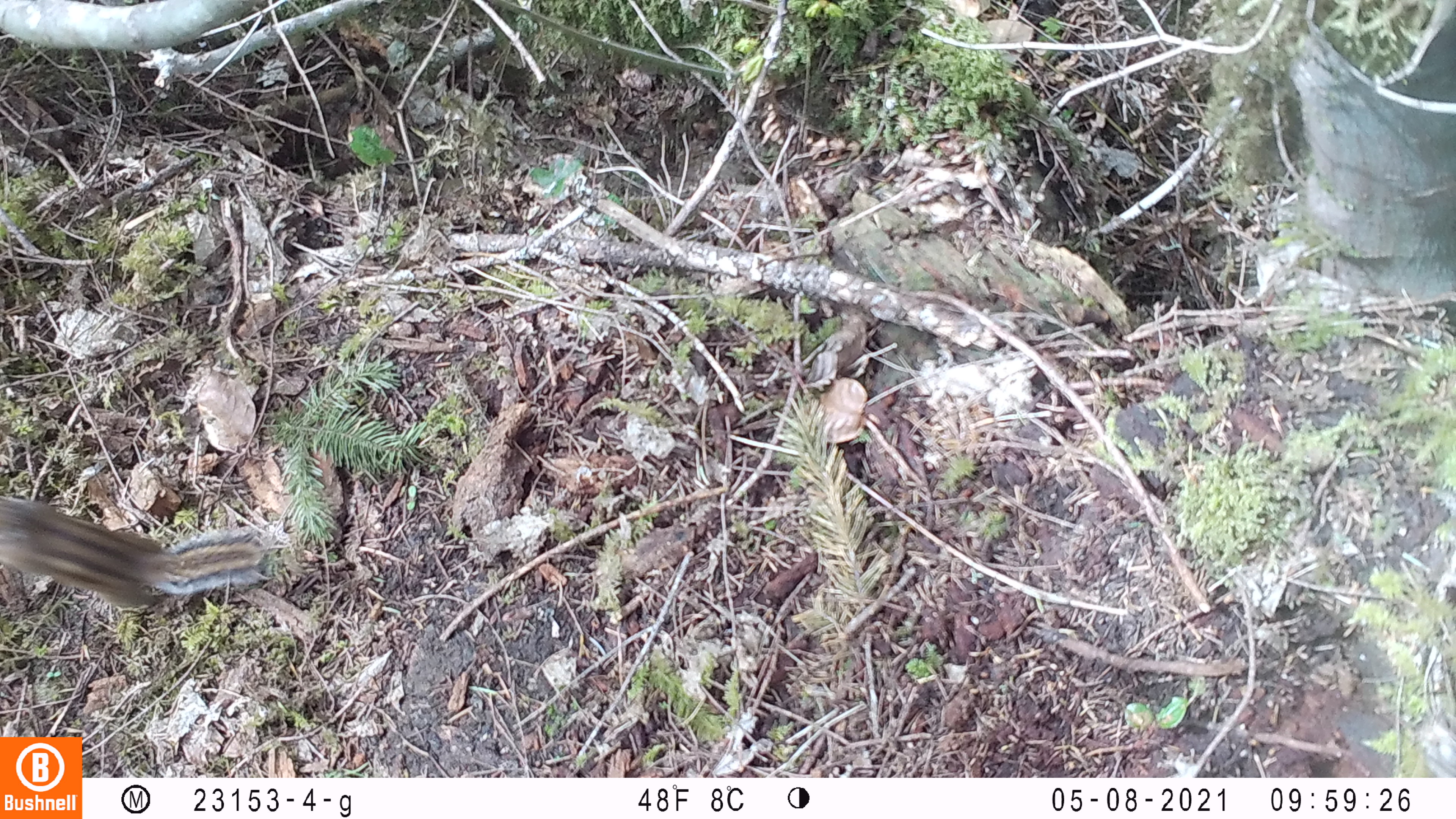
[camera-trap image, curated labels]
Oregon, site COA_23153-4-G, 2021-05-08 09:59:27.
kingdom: Animalia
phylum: Chordata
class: Mammalia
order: Rodentia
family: Sciuridae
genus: Neotamias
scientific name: Neotamias townsendii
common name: townsend's chipmunk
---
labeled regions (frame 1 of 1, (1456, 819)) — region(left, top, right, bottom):
townsend's chipmunk: region(0, 487, 279, 617)